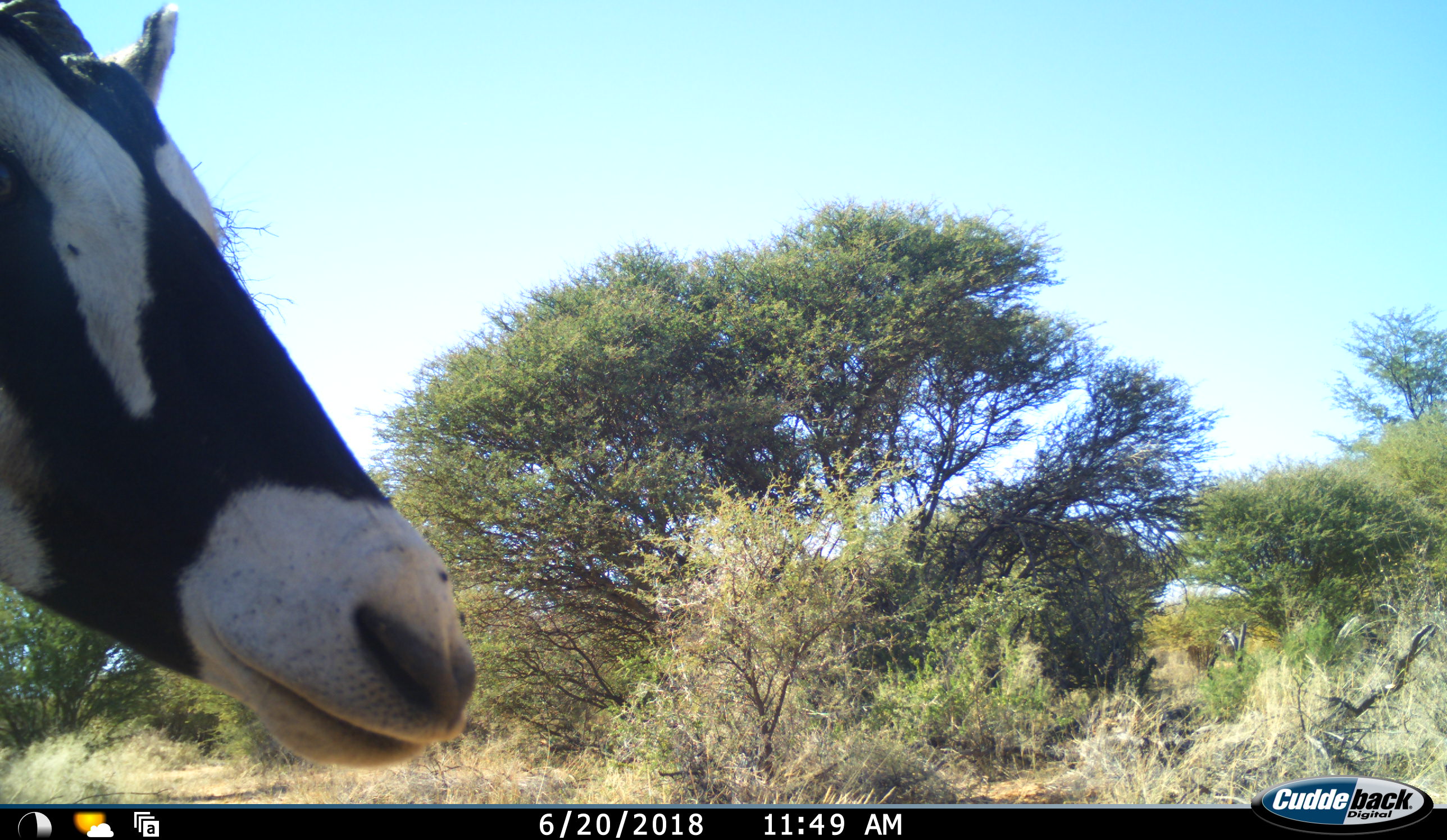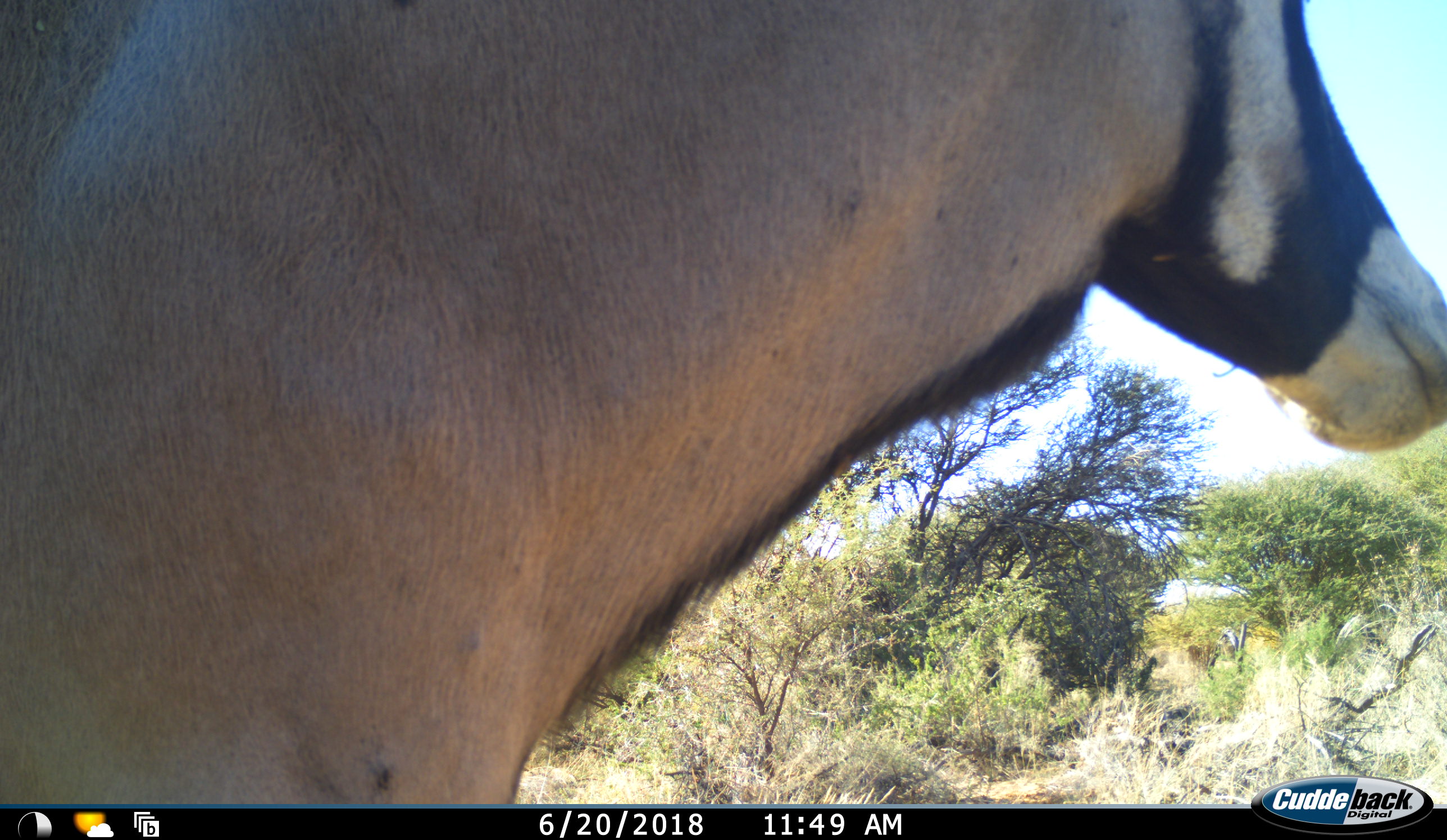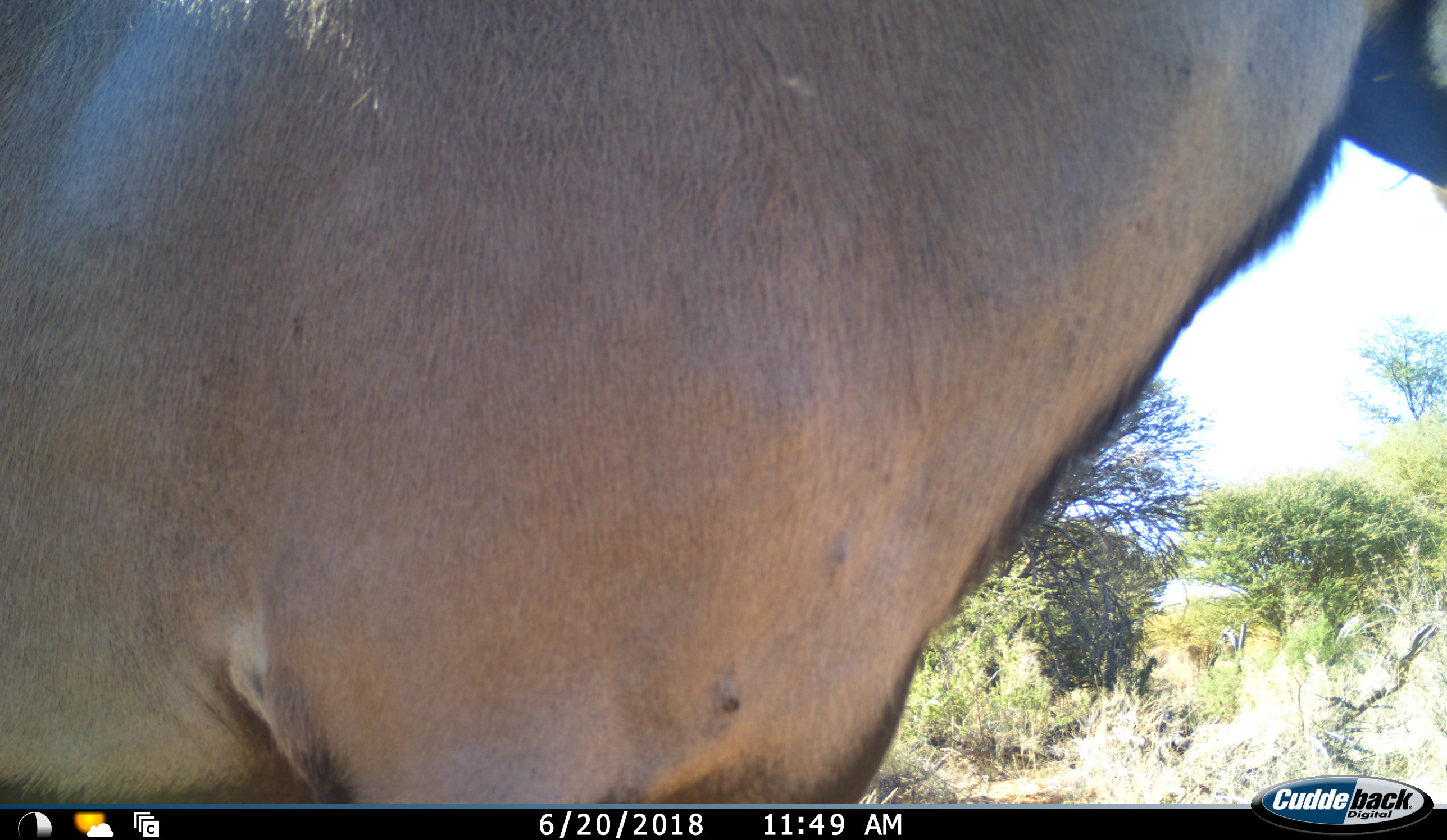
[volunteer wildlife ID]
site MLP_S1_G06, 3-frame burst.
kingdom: Animalia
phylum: Chordata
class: Mammalia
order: Artiodactyla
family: Bovidae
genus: Oryx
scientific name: Oryx gazella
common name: gemsbok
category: oryx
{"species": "oryx (gemsbok) (Oryx gazella)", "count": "1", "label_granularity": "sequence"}